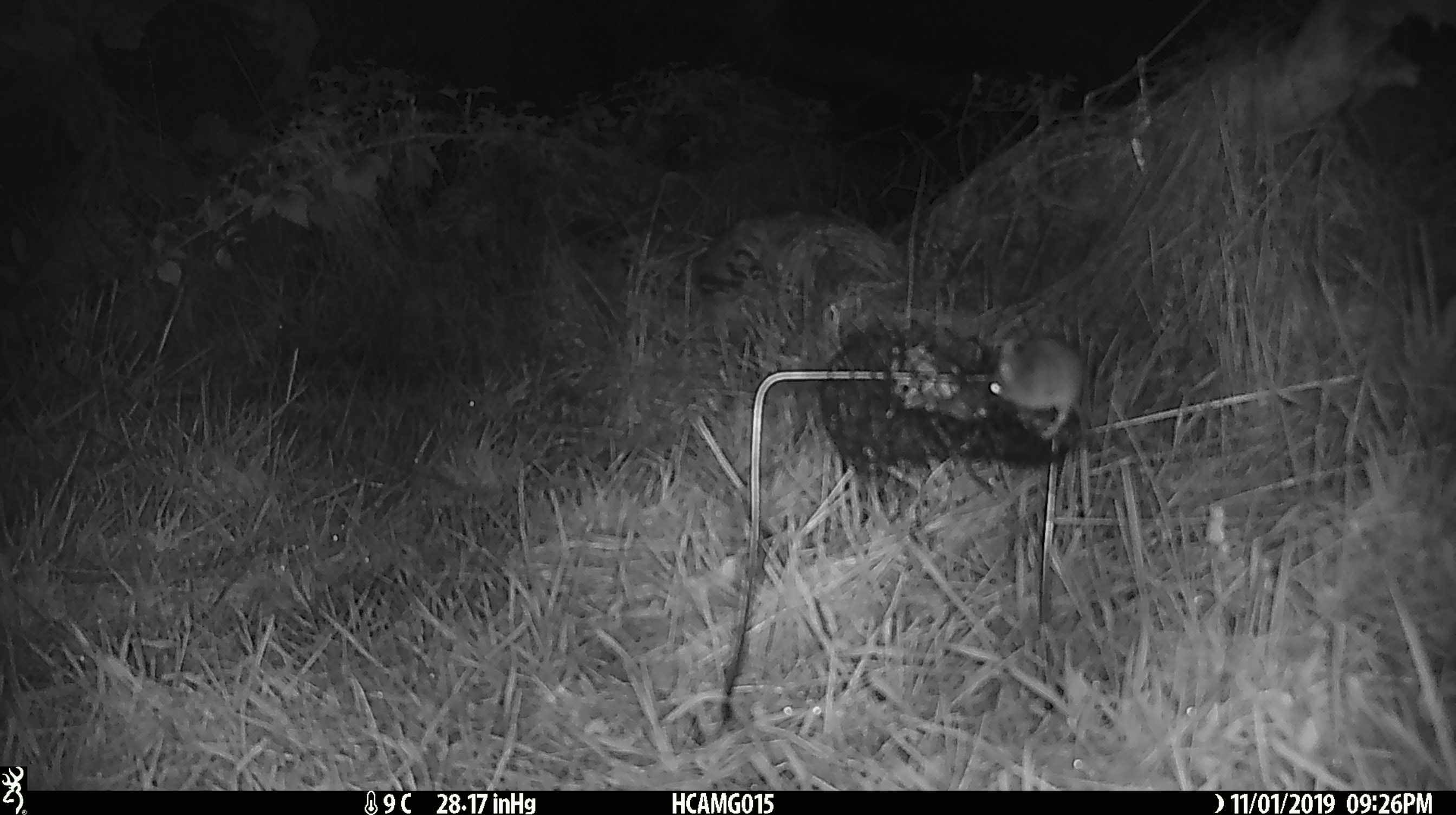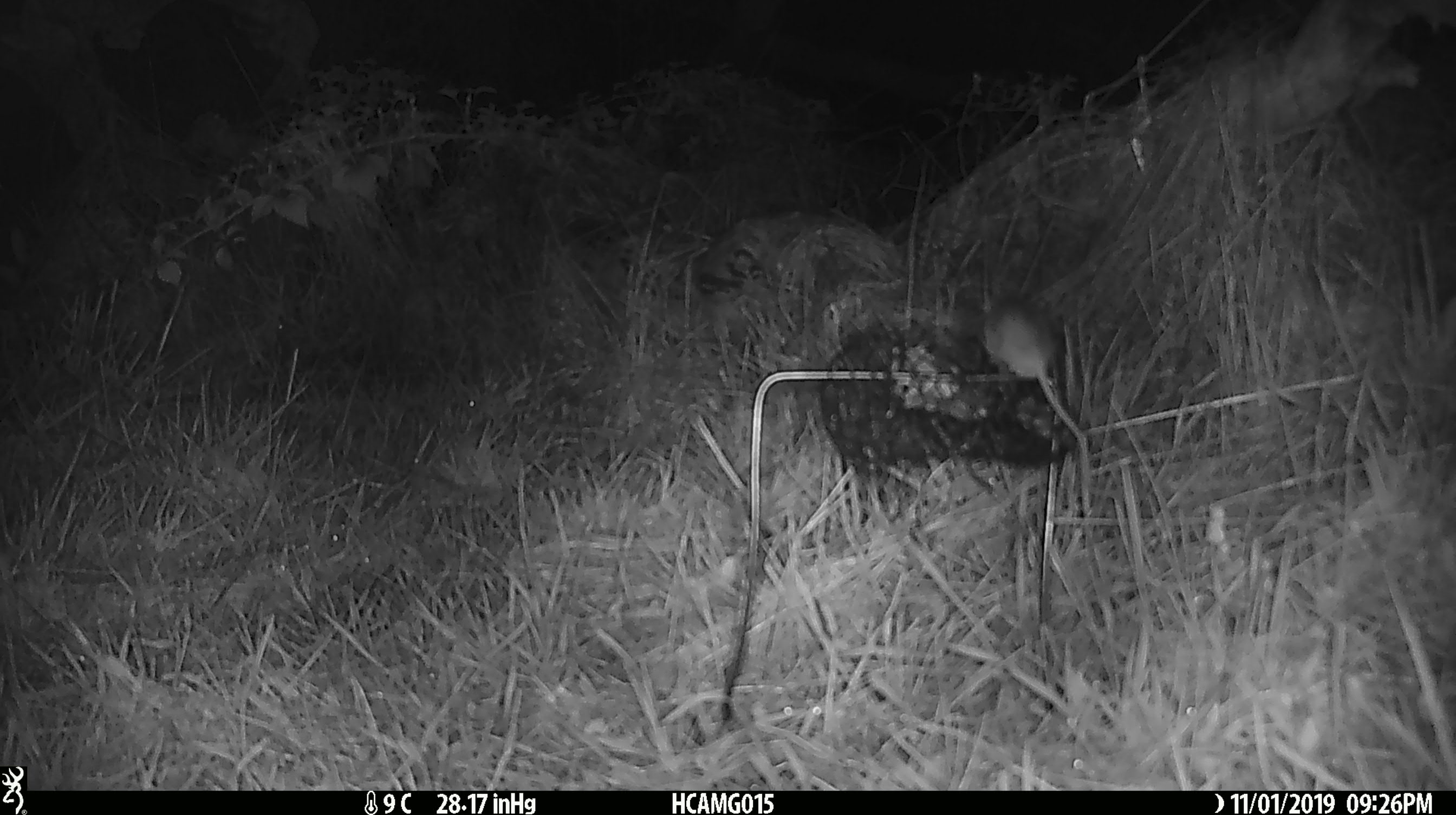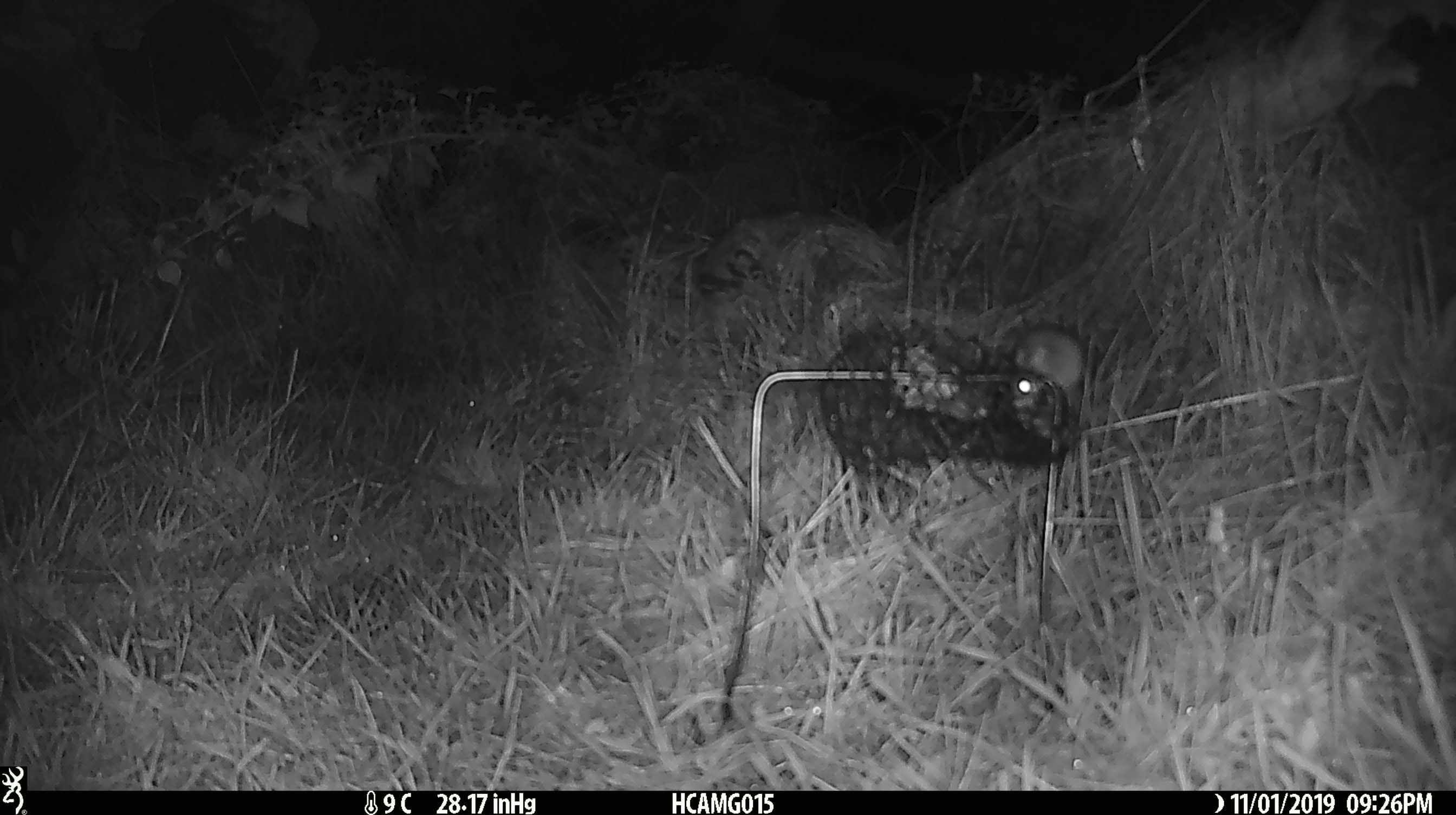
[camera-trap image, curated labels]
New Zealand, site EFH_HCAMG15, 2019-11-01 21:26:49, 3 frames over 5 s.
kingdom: Animalia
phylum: Chordata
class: Mammalia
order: Rodentia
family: Muridae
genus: Mus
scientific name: Mus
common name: mouse